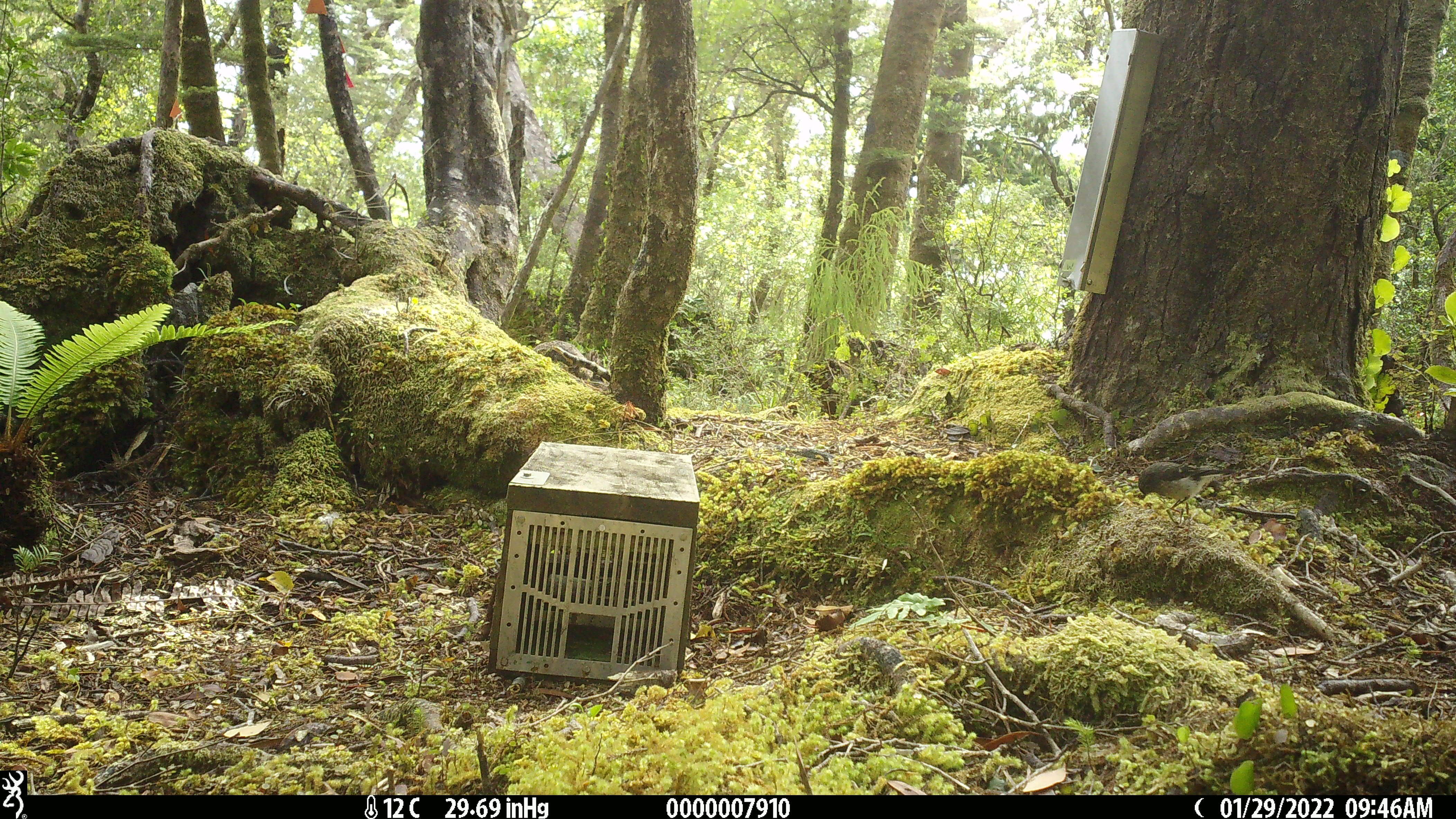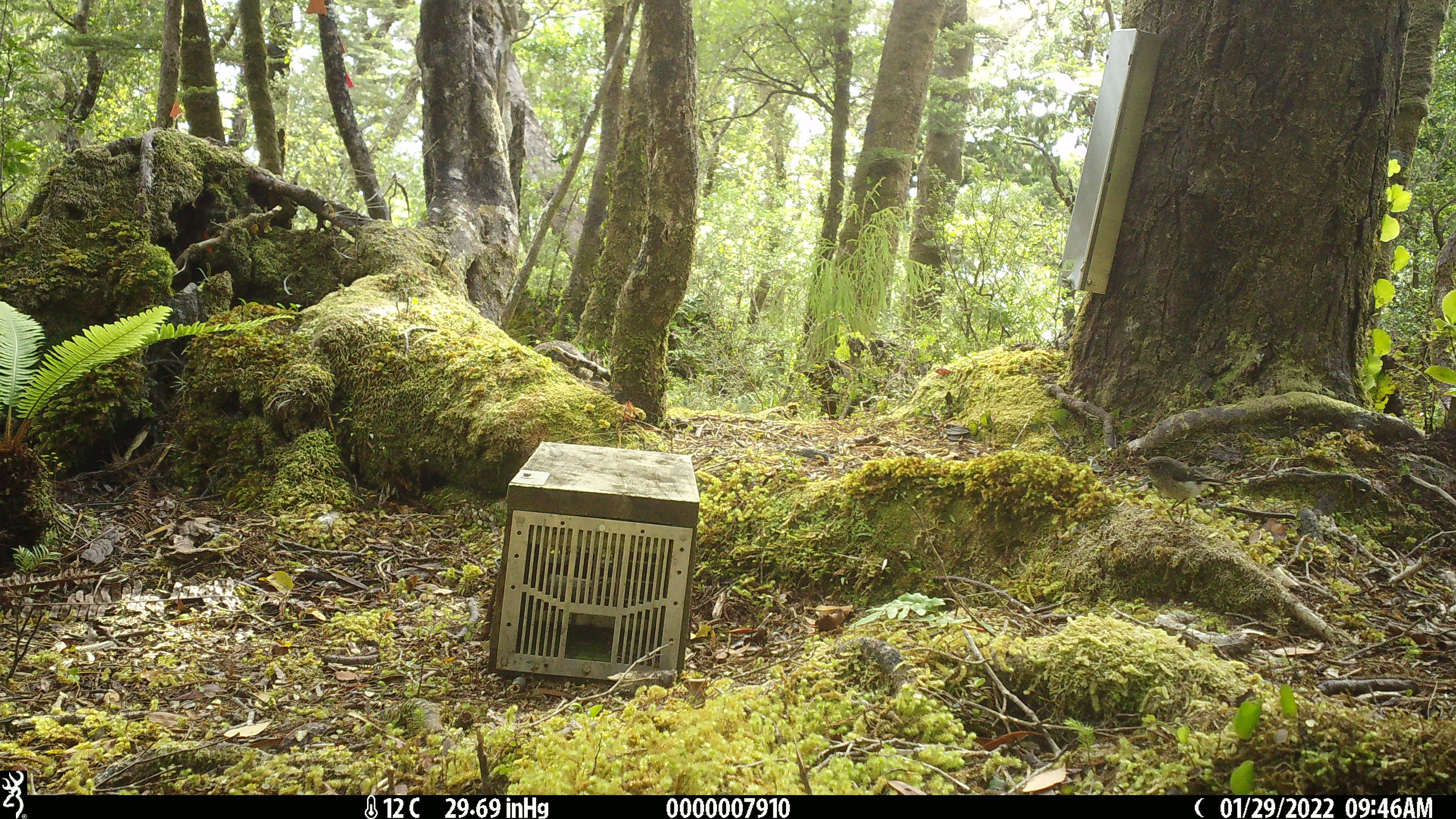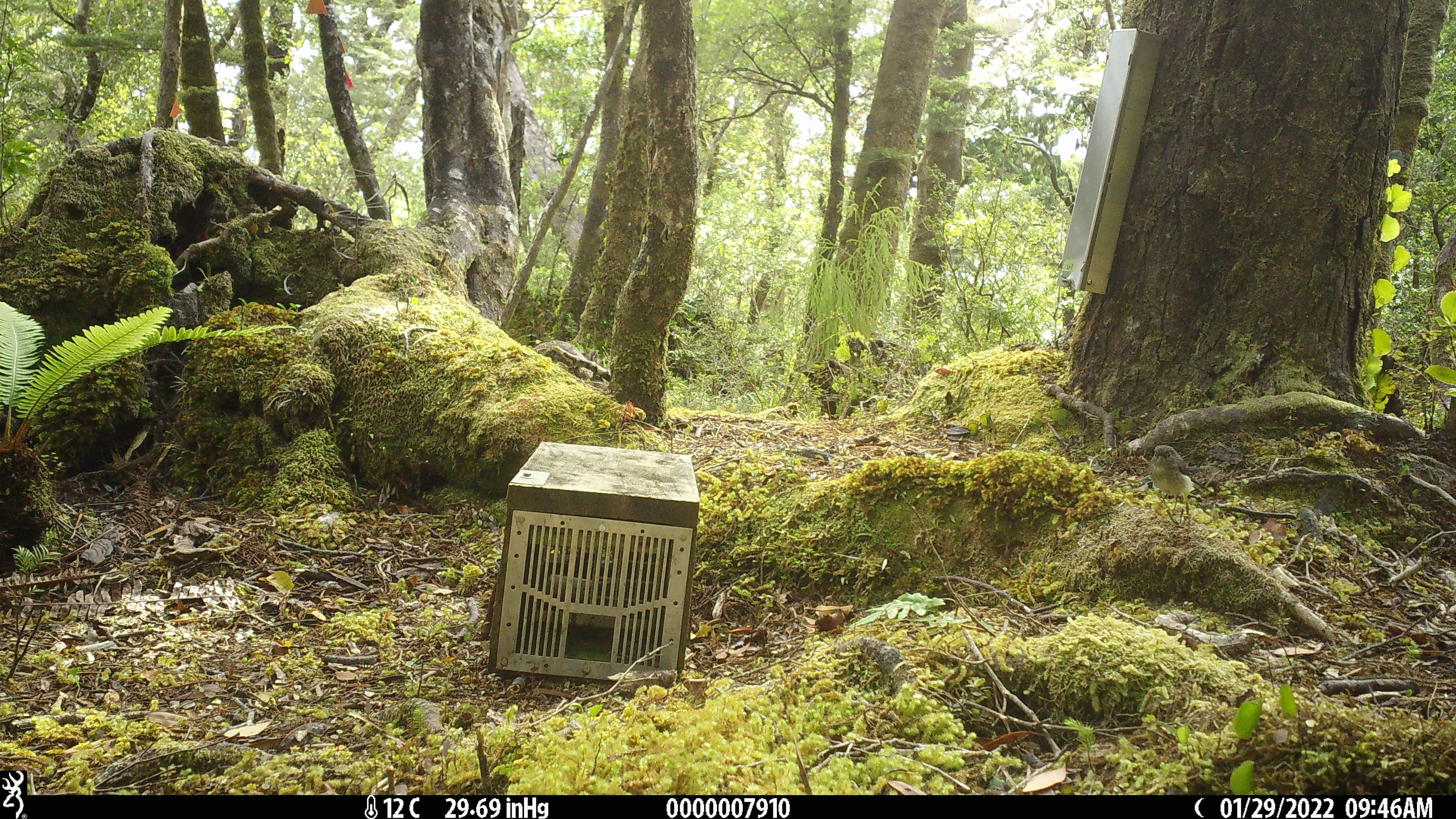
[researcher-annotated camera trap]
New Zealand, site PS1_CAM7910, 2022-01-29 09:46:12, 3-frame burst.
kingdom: Animalia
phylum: Chordata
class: Aves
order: Passeriformes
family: Petroicidae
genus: Petroica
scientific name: Petroica macrocephala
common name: tomtit